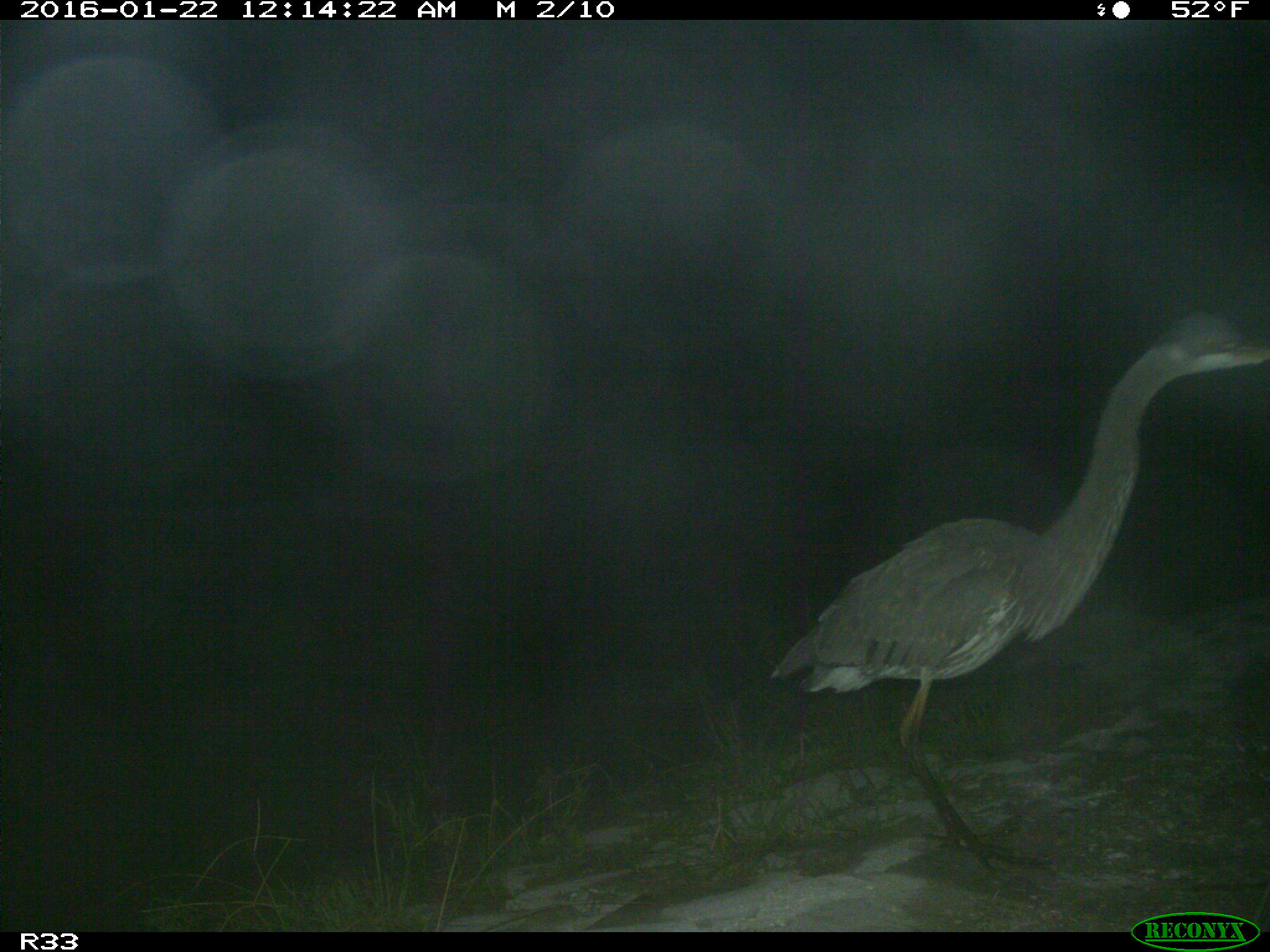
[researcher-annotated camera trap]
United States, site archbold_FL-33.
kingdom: Animalia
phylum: Chordata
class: Aves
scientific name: Aves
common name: birds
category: unidentified bird